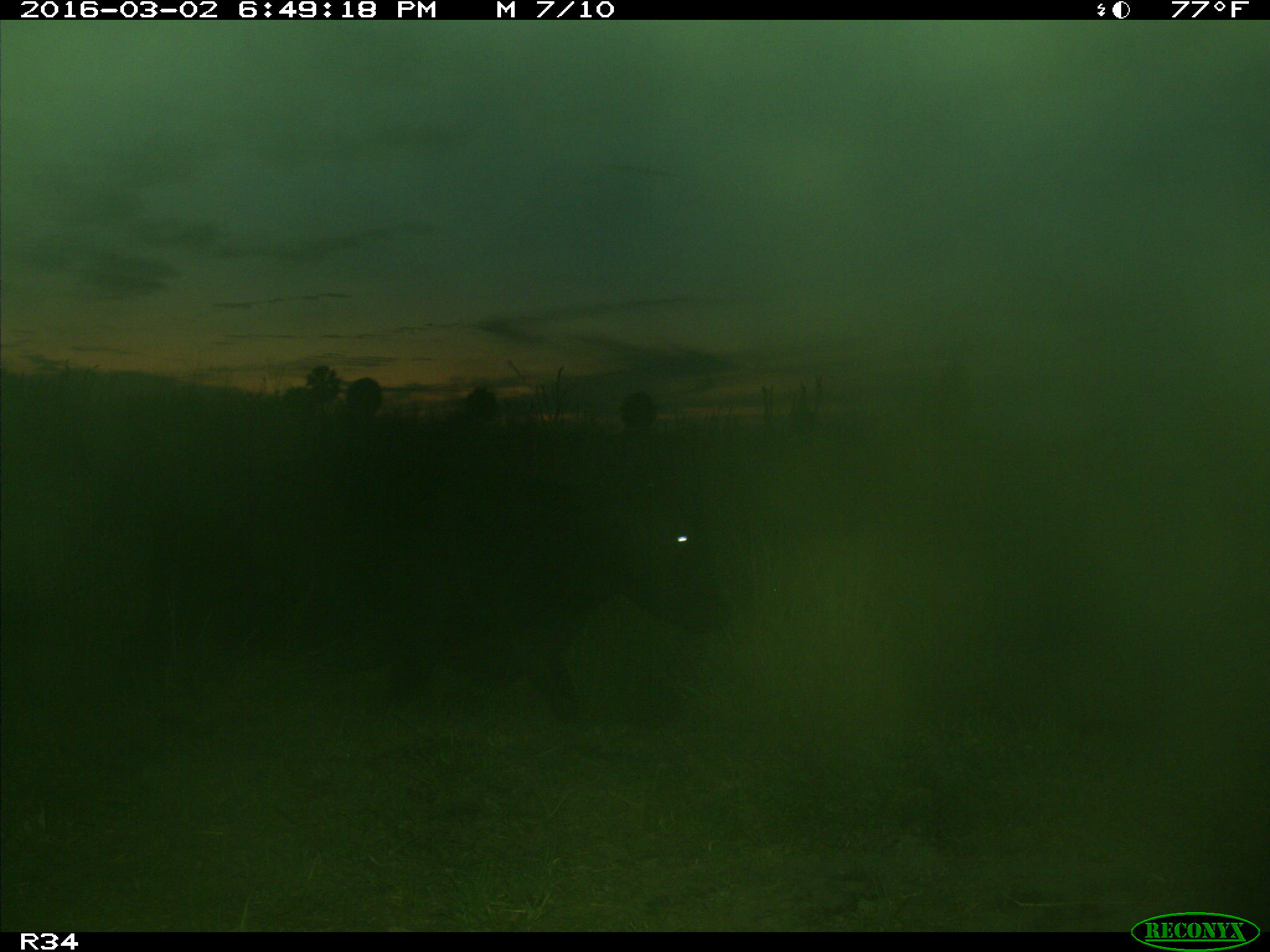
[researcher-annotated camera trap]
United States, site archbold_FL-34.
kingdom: Animalia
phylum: Chordata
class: Mammalia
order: Artiodactyla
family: Bovidae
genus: Bos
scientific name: Bos taurus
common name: domestic cow